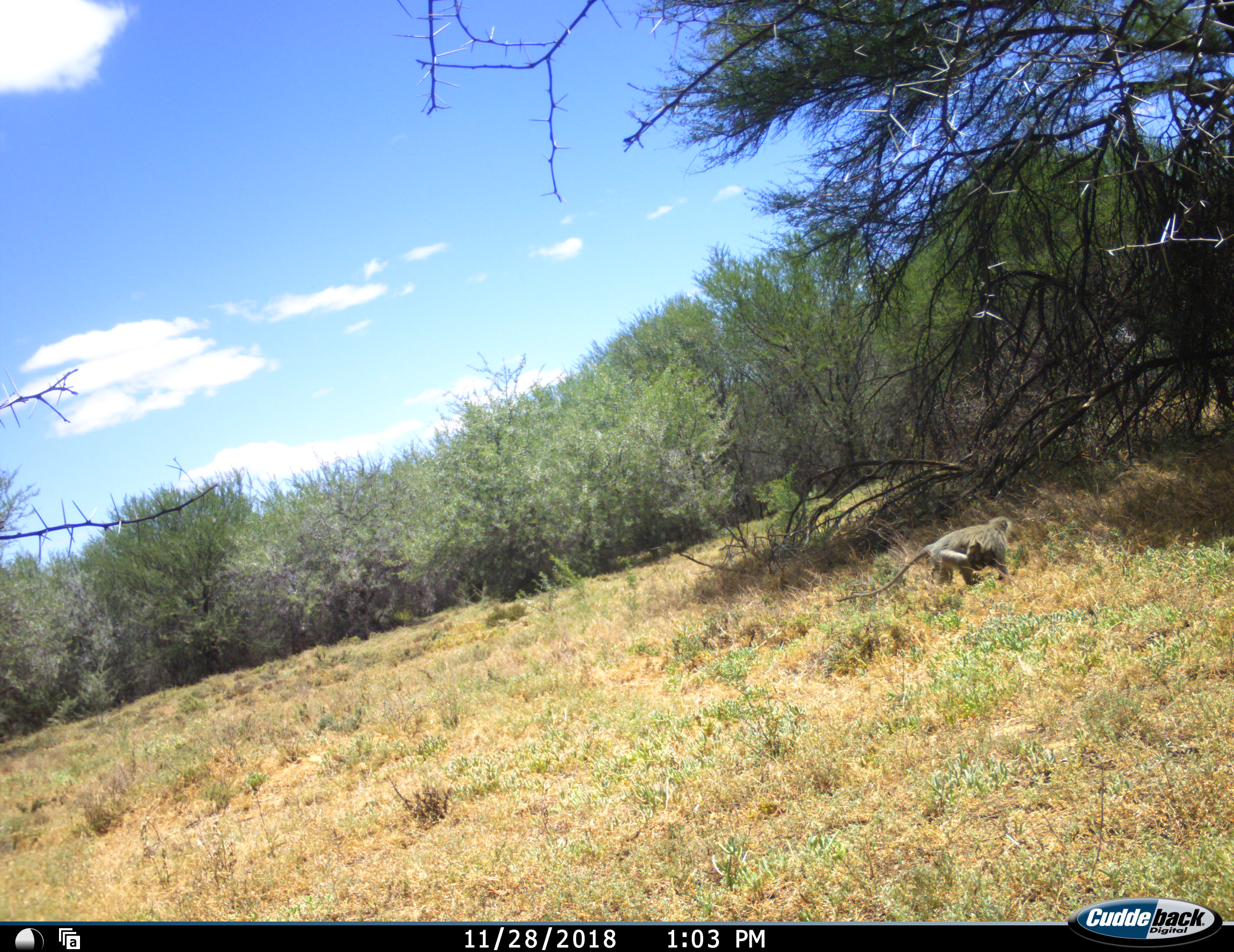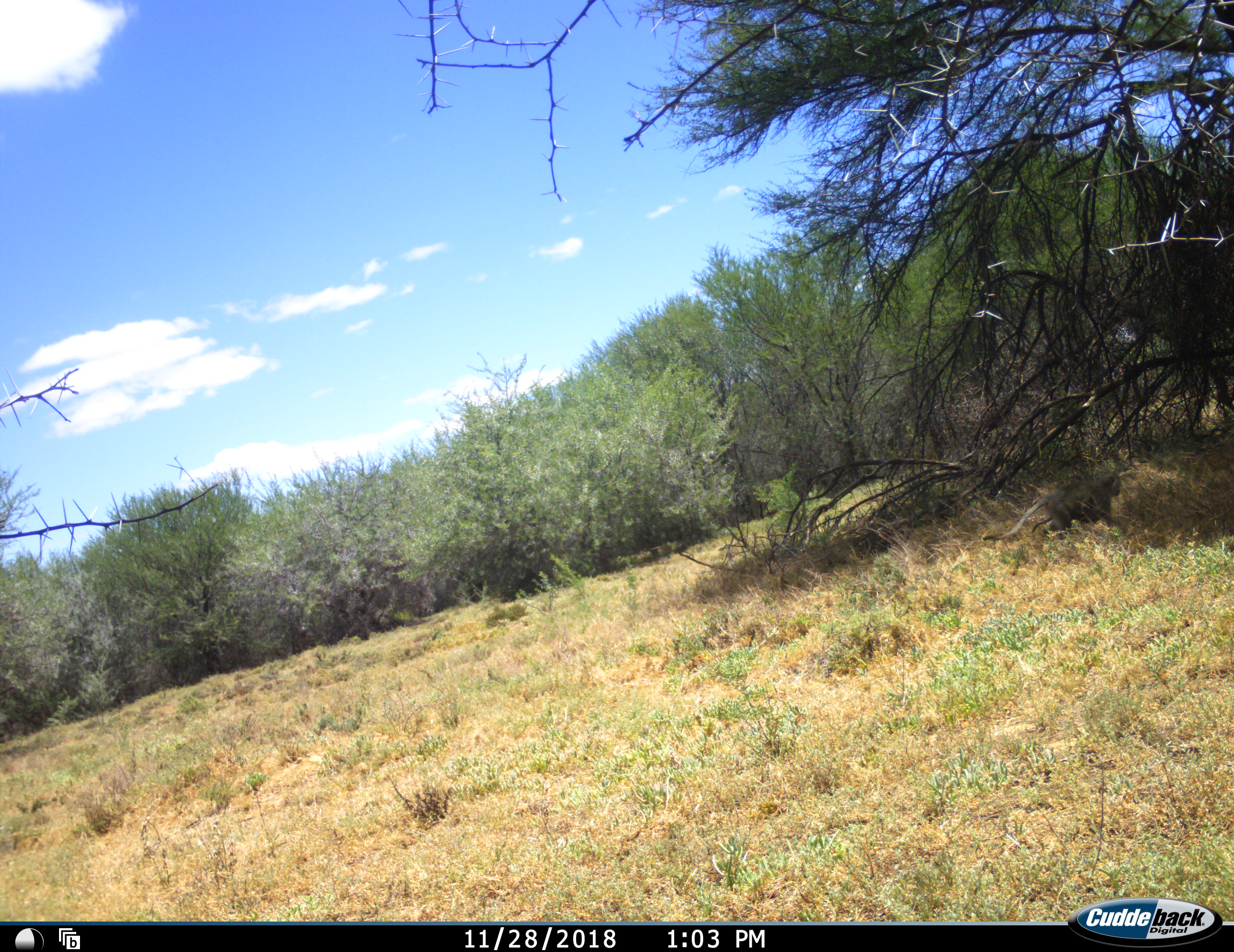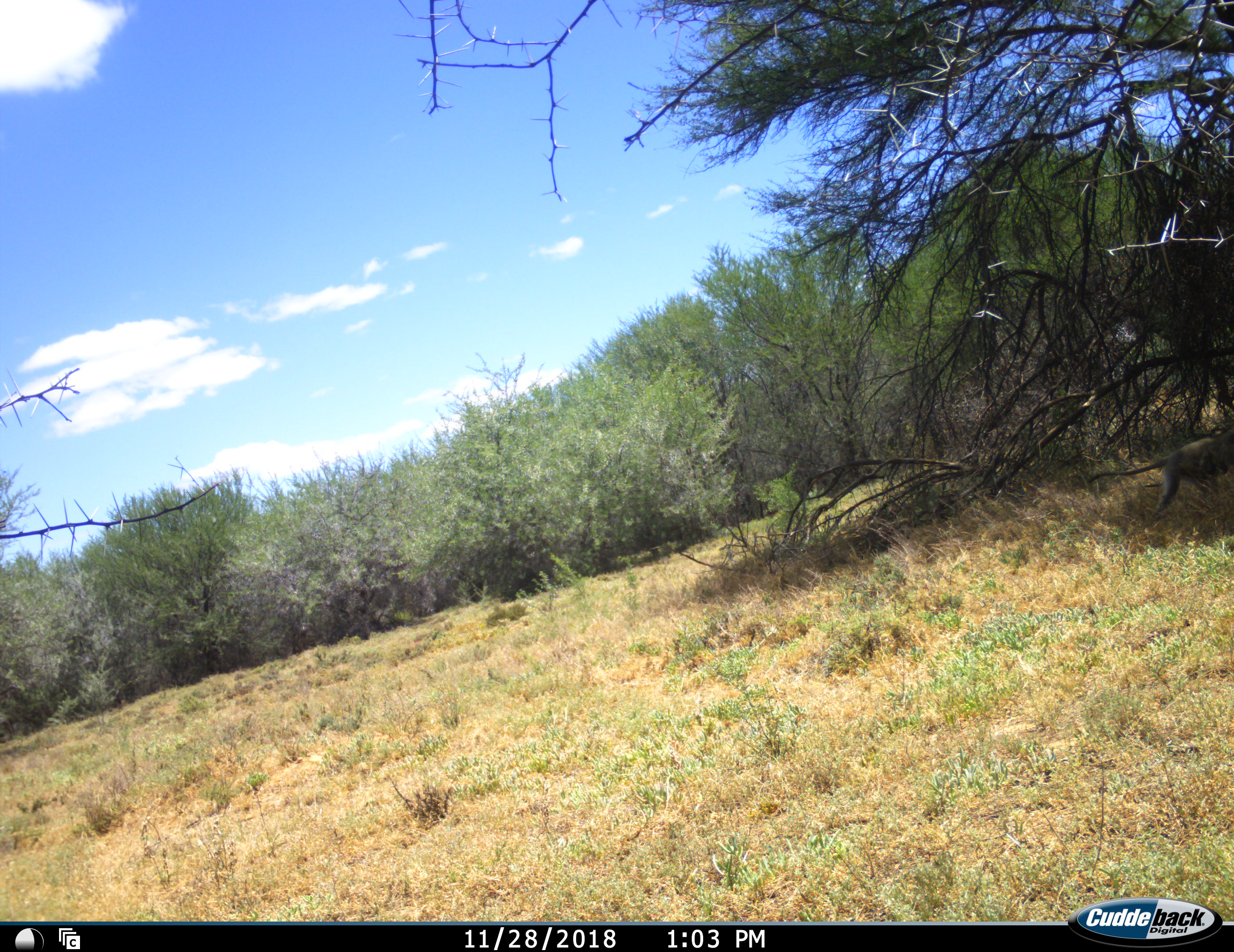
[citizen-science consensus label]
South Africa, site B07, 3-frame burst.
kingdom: Animalia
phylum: Chordata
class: Mammalia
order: Primates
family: Cercopithecidae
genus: Chlorocebus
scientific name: Chlorocebus pygerythrus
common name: vervet monkey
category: monkeyvervet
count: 1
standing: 0%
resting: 11%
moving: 100%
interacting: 0%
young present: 44%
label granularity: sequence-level